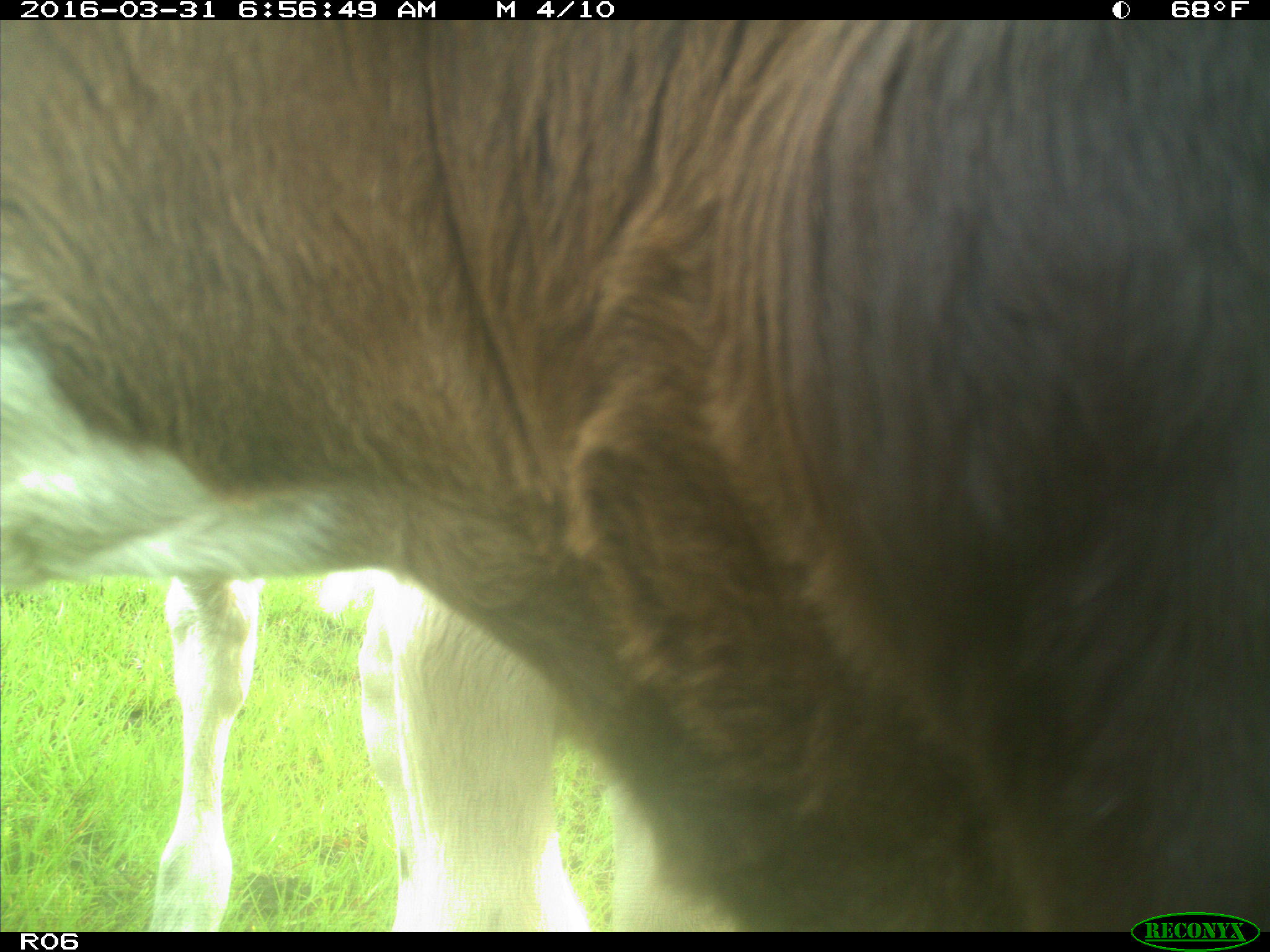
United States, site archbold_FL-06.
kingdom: Animalia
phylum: Chordata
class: Mammalia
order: Artiodactyla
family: Bovidae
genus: Bos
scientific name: Bos taurus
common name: domestic cow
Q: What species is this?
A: Bos taurus (domestic cow).